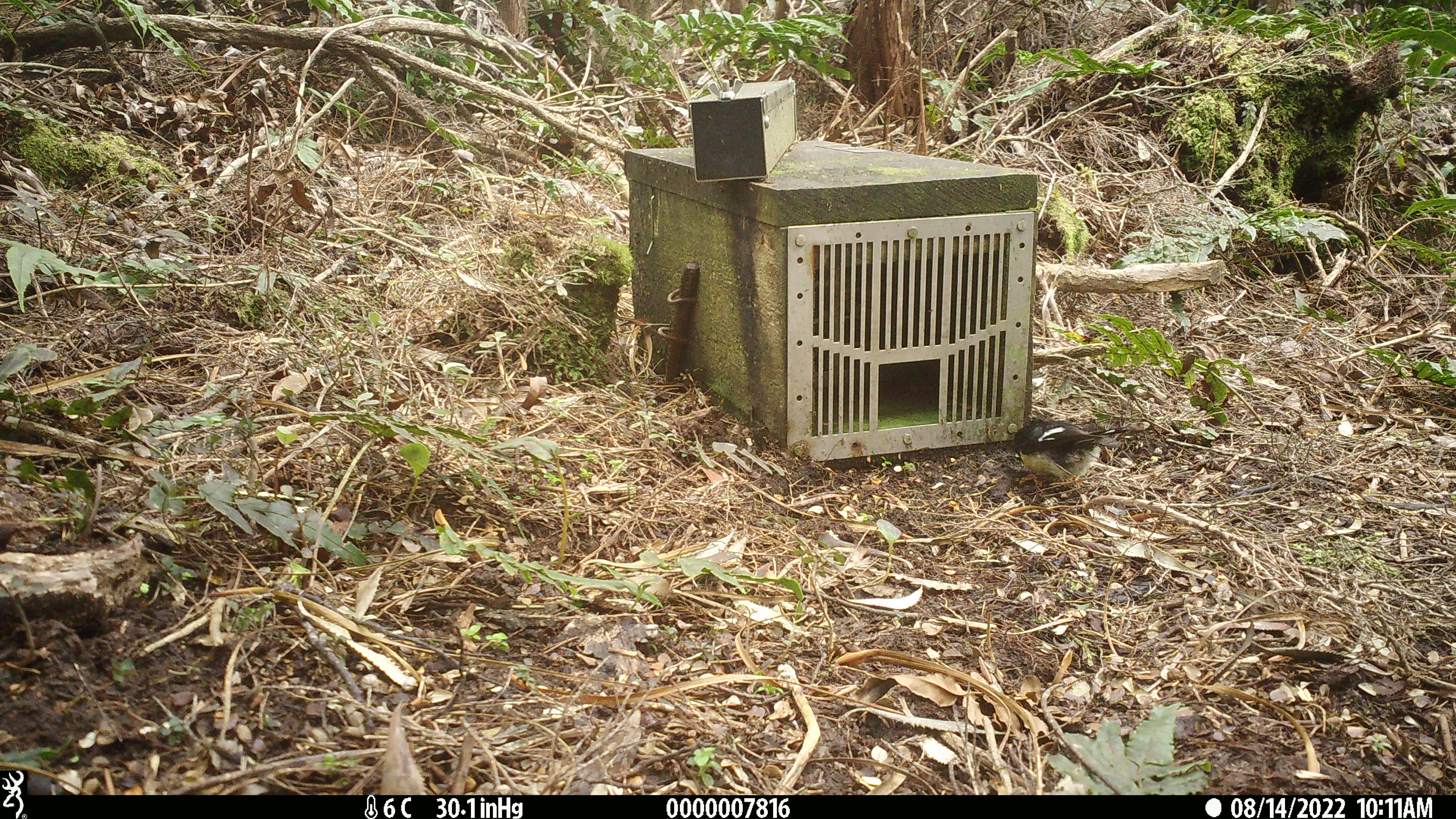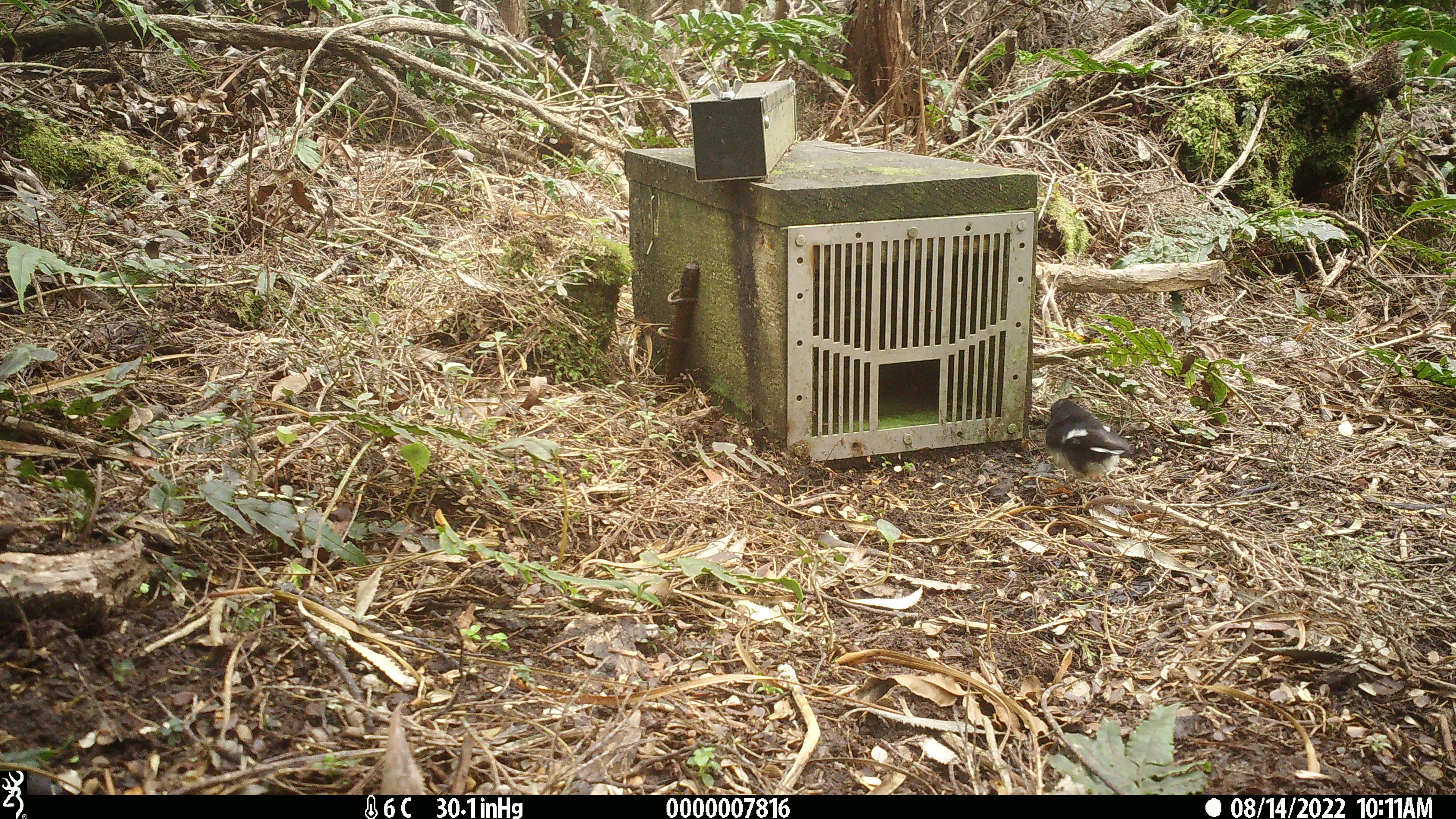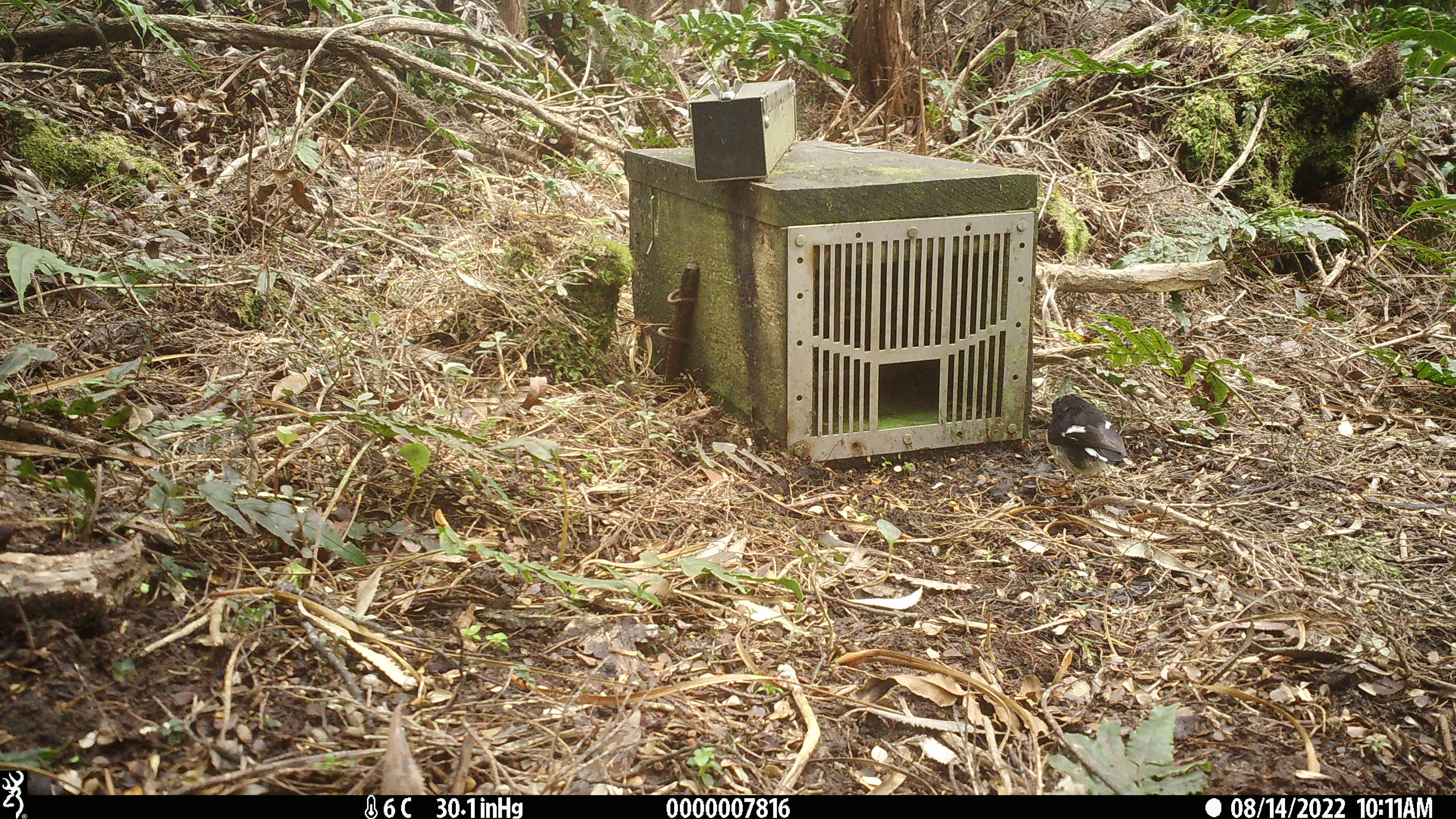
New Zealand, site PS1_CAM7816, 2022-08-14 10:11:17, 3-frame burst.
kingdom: Animalia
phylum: Chordata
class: Aves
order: Passeriformes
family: Petroicidae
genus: Petroica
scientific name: Petroica macrocephala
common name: tomtit